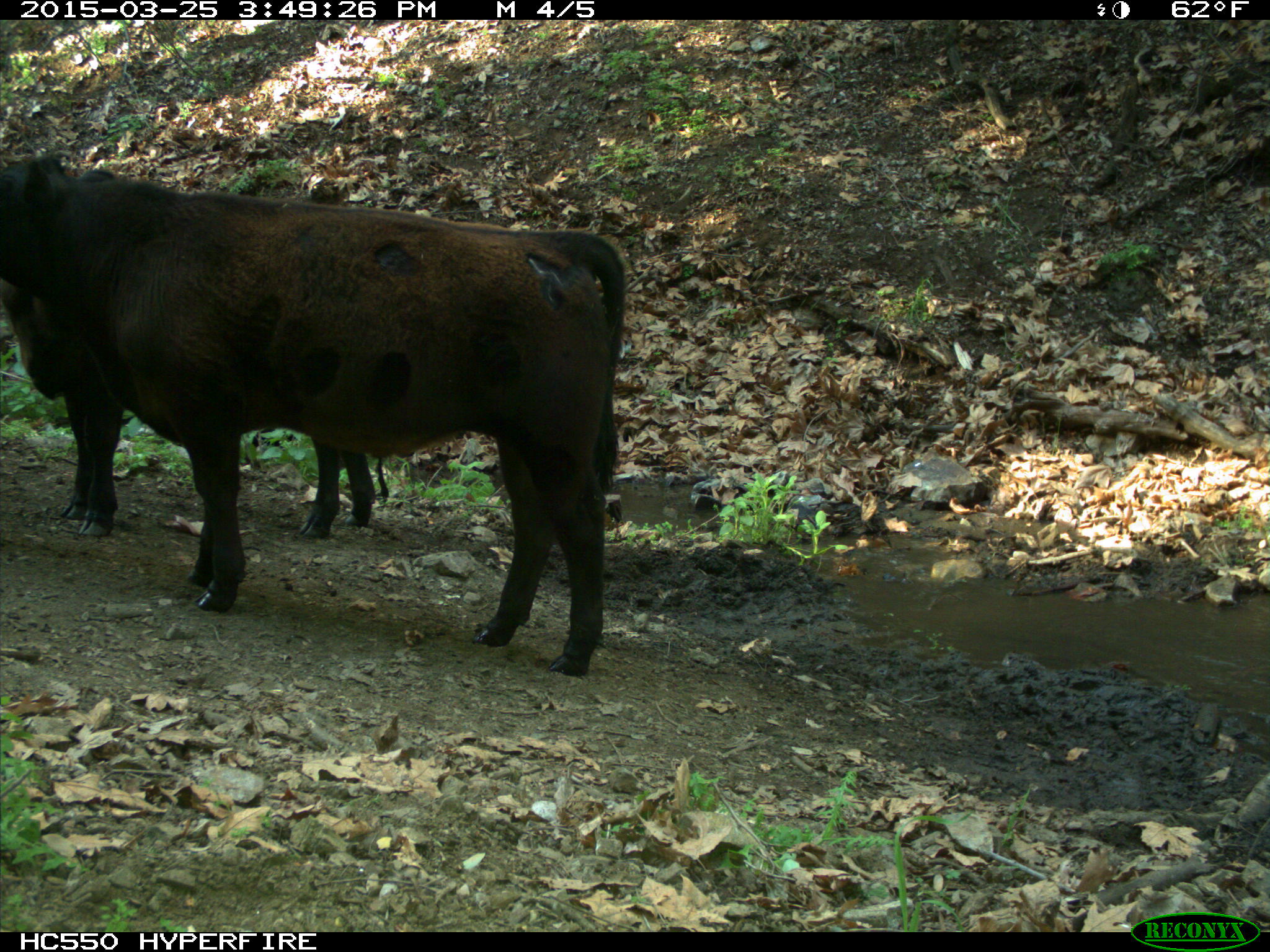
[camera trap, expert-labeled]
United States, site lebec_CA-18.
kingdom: Animalia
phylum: Chordata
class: Mammalia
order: Artiodactyla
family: Bovidae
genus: Bos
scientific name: Bos taurus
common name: domestic cow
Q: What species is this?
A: Bos taurus (domestic cow).